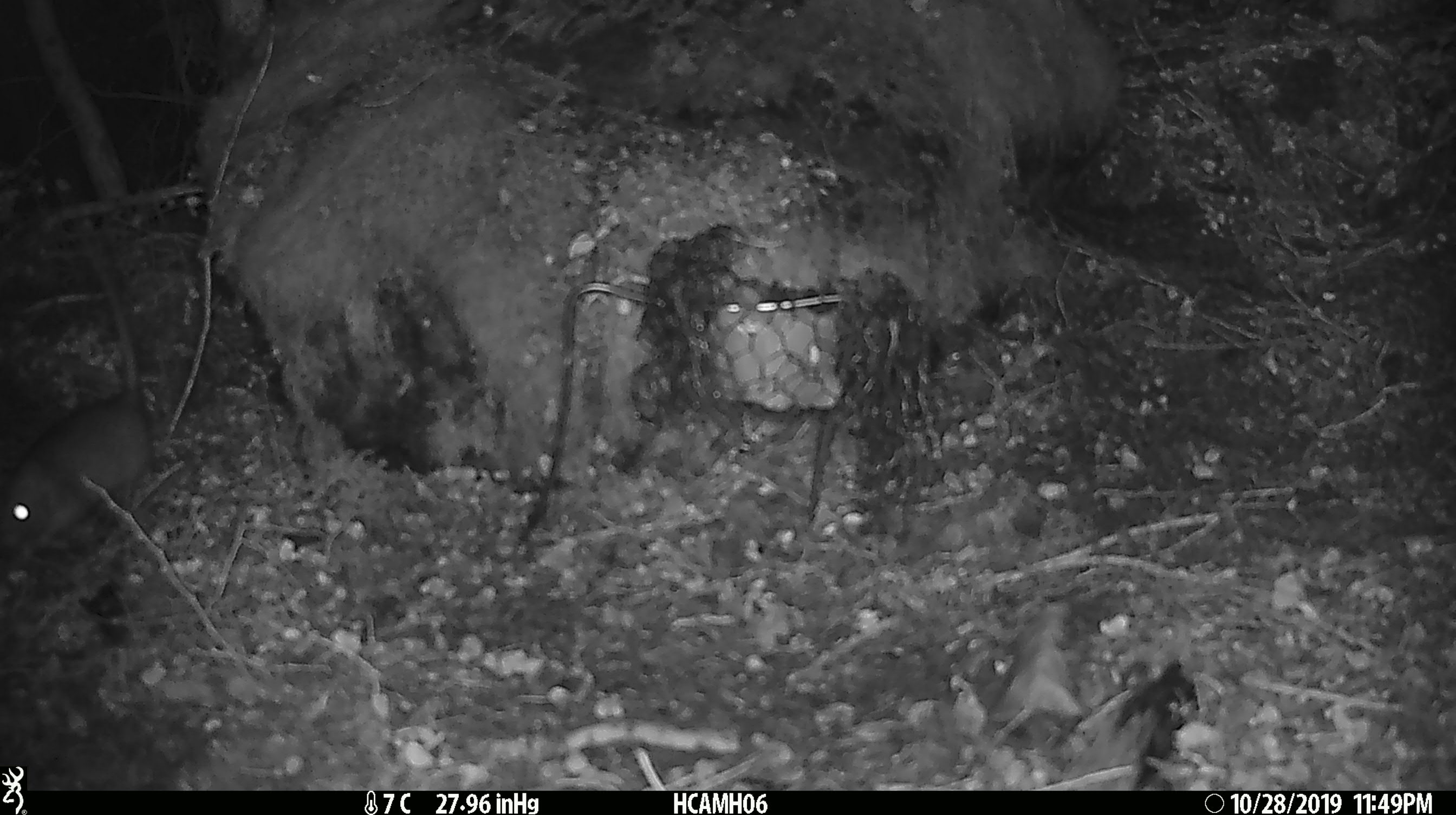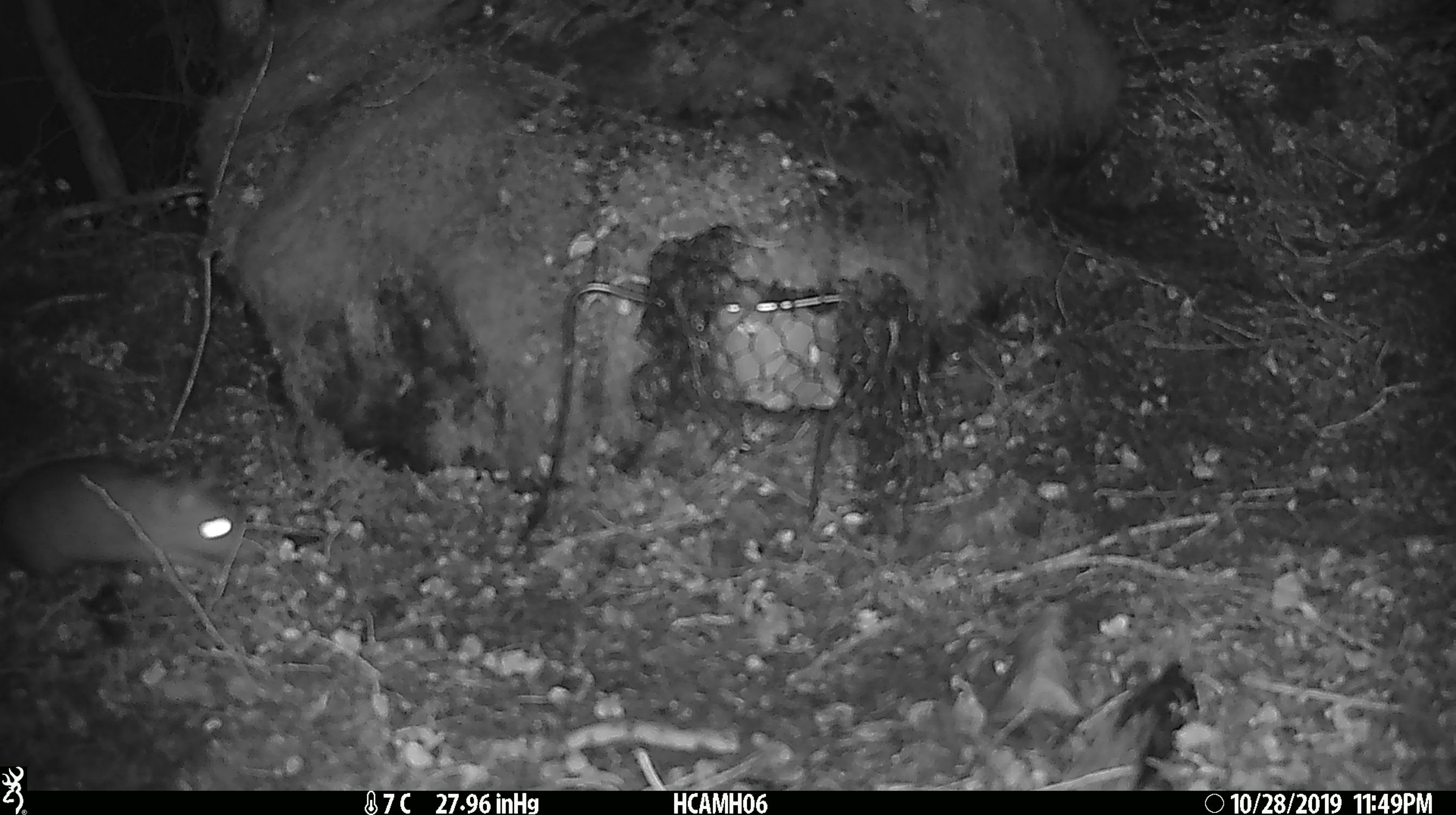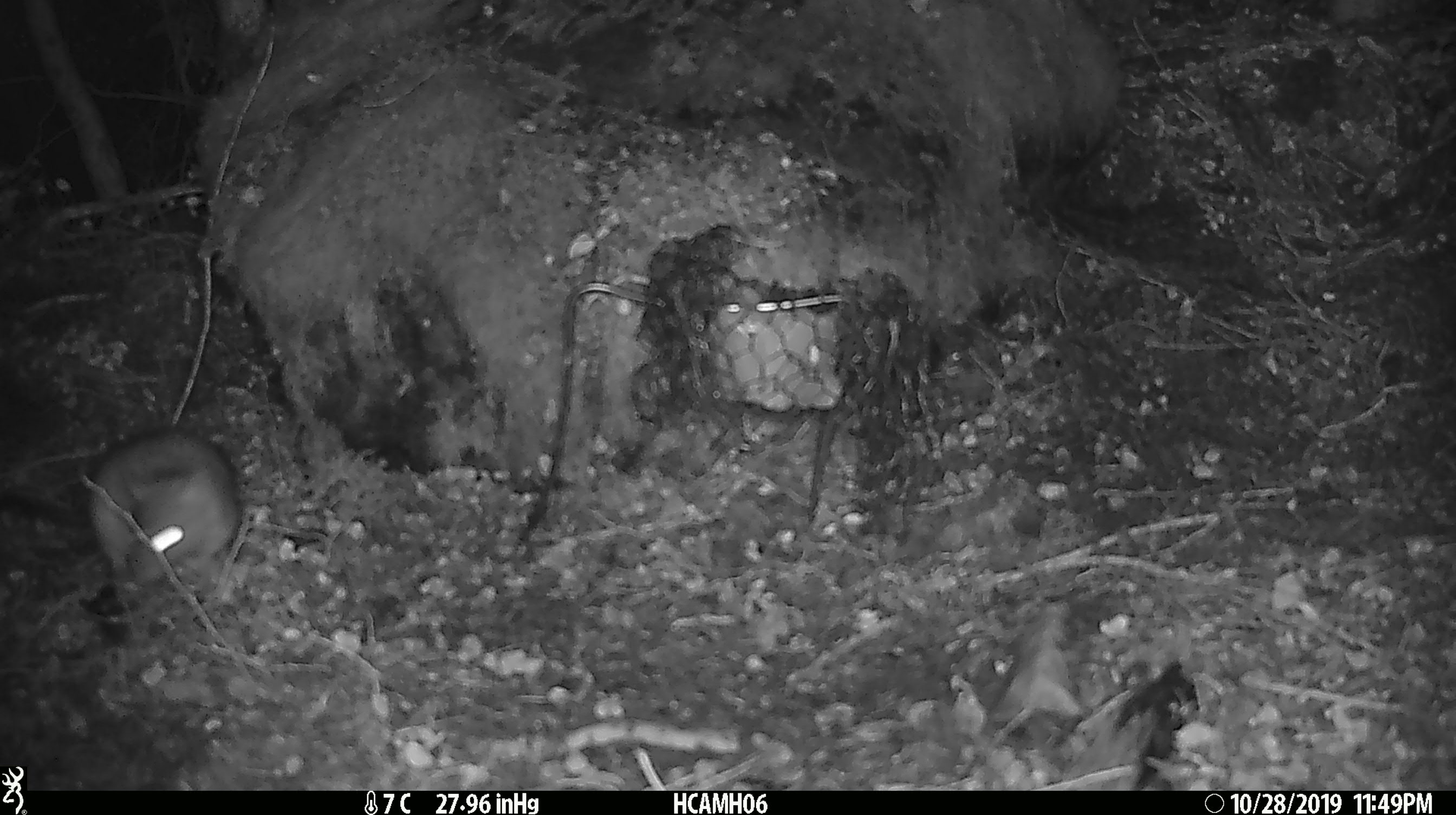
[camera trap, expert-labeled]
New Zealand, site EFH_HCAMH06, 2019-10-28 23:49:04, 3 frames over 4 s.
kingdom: Animalia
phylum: Chordata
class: Mammalia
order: Rodentia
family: Muridae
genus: Rattus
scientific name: Rattus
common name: rat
Rat (Rattus).